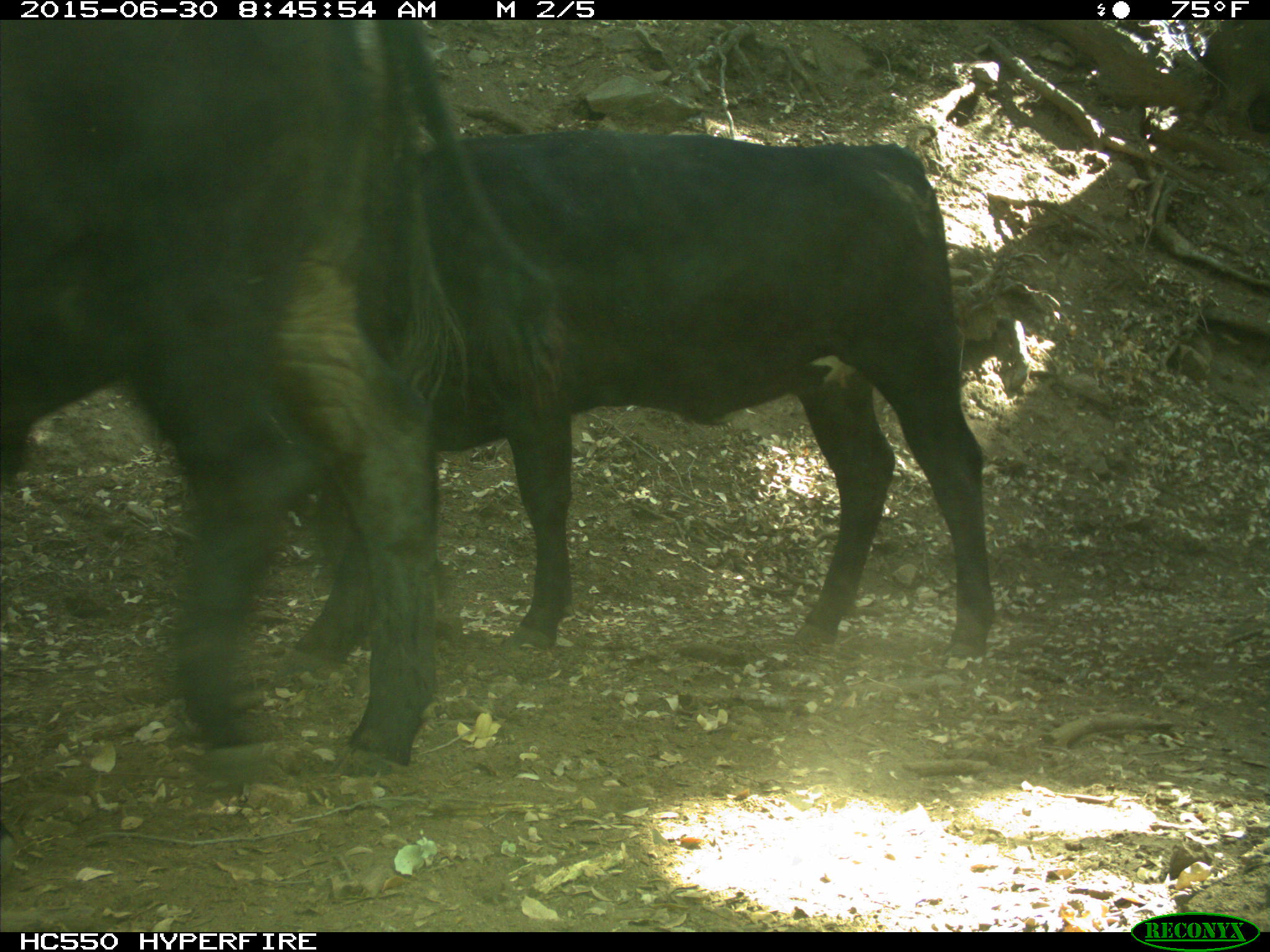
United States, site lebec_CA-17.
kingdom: Animalia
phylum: Chordata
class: Mammalia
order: Artiodactyla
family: Bovidae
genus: Bos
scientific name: Bos taurus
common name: domestic cow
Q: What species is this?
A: Bos taurus (domestic cow).